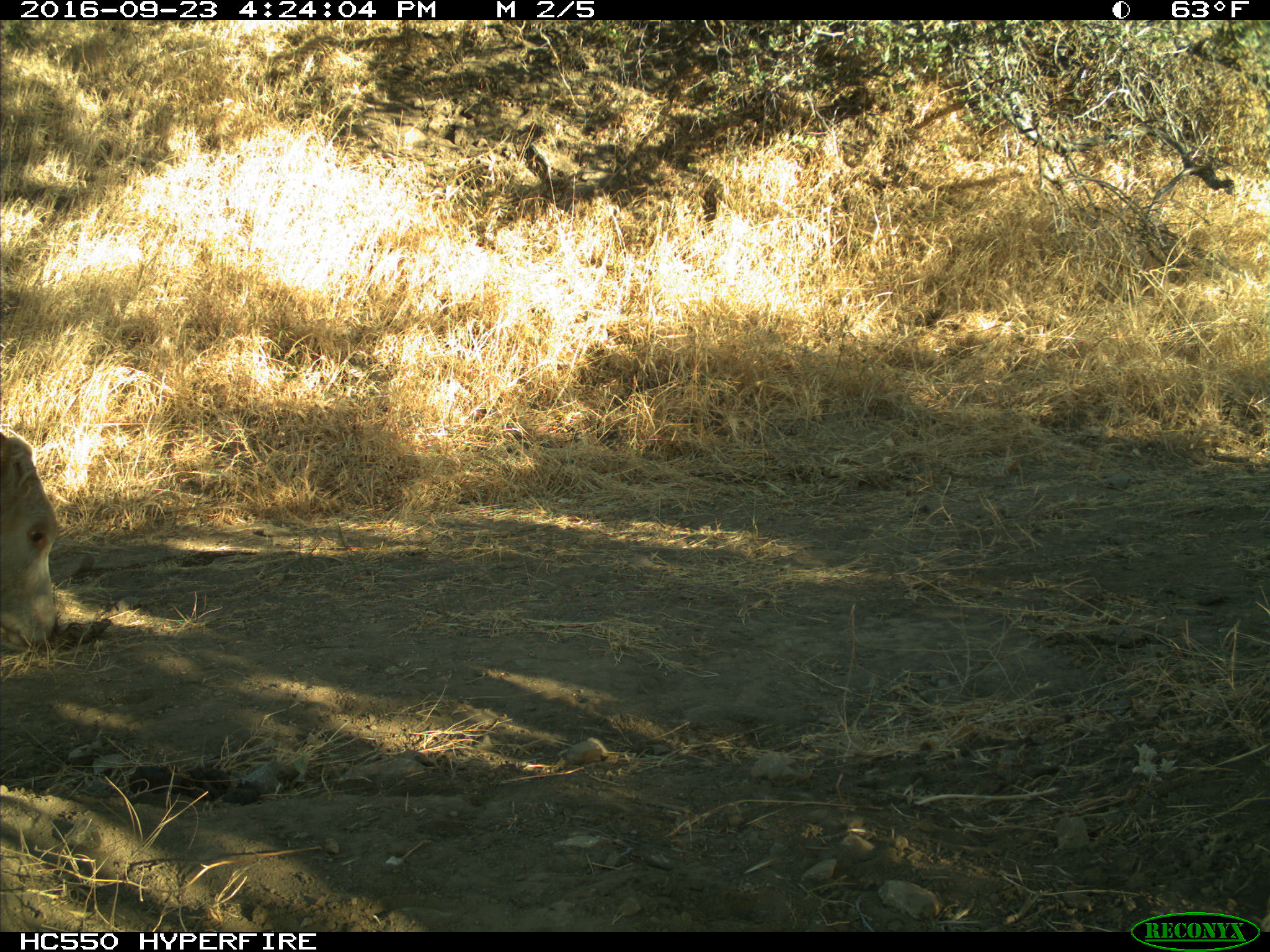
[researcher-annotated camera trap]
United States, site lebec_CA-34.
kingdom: Animalia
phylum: Chordata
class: Mammalia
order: Artiodactyla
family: Bovidae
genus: Bos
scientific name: Bos taurus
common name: domestic cow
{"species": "Bos taurus (domestic cow)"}